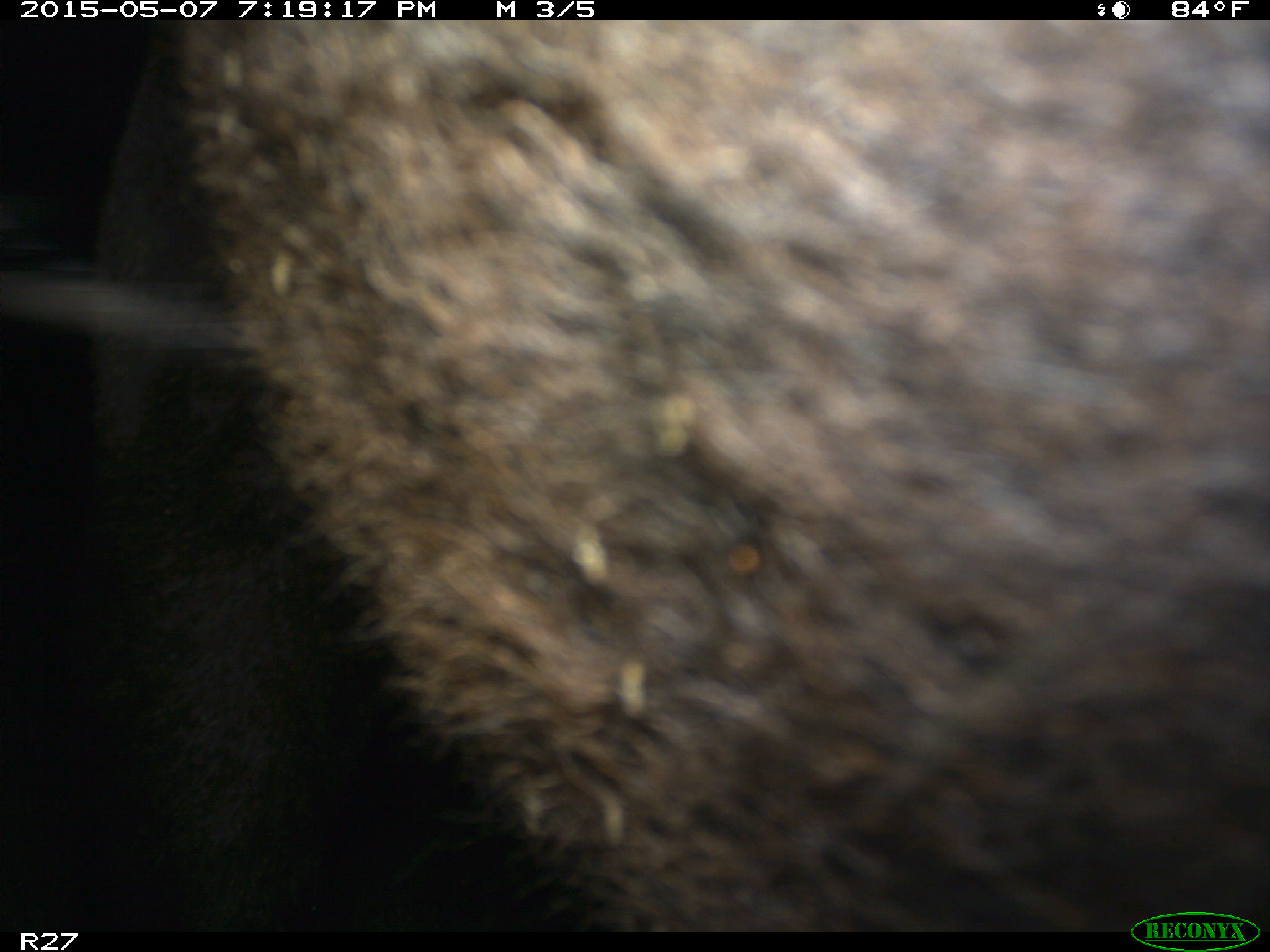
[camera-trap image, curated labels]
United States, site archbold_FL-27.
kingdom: Animalia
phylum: Chordata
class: Mammalia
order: Artiodactyla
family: Bovidae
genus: Bos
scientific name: Bos taurus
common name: domestic cow